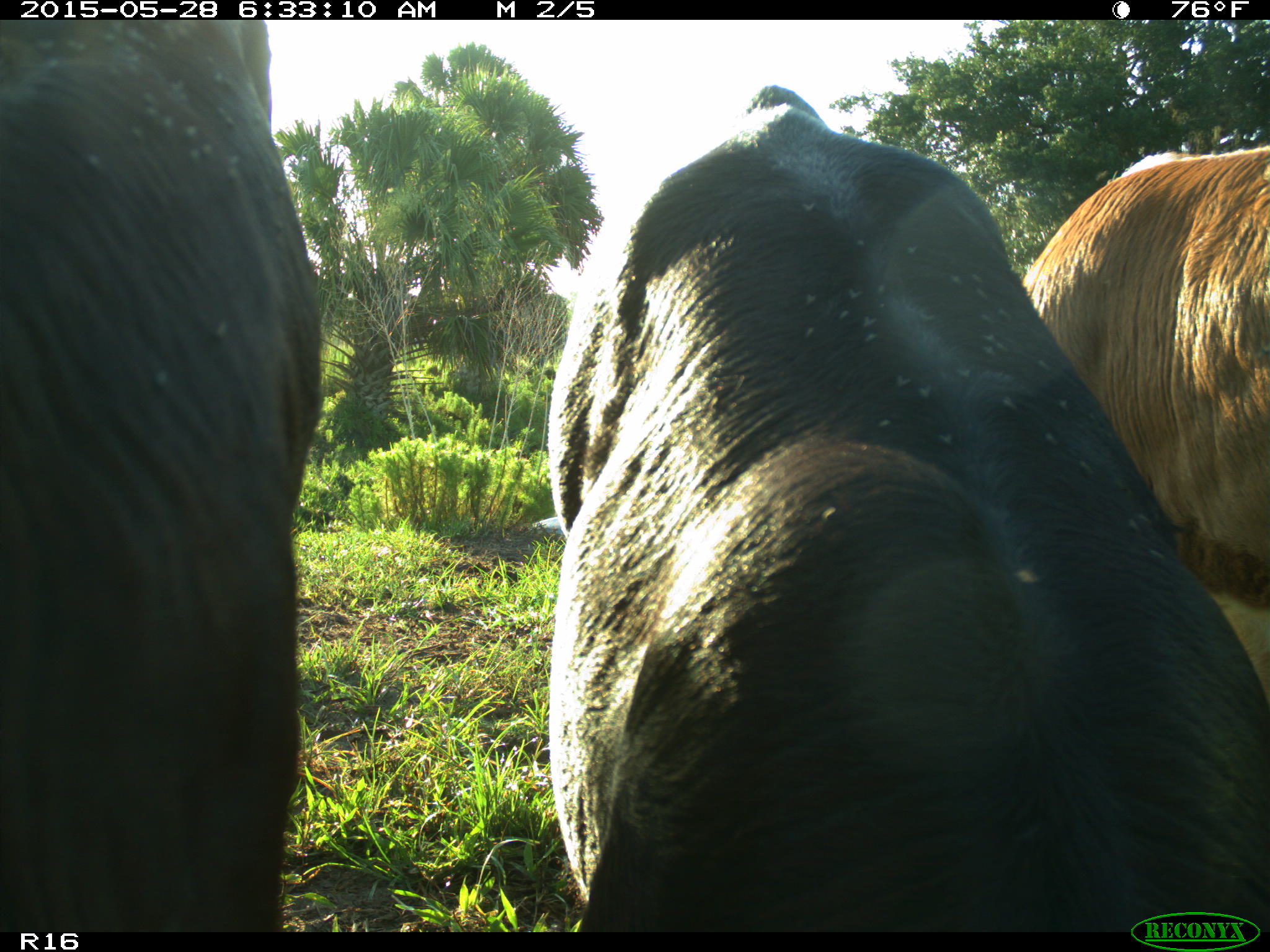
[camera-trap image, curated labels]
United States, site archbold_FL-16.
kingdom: Animalia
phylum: Chordata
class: Mammalia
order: Artiodactyla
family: Bovidae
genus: Bos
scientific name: Bos taurus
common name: domestic cow